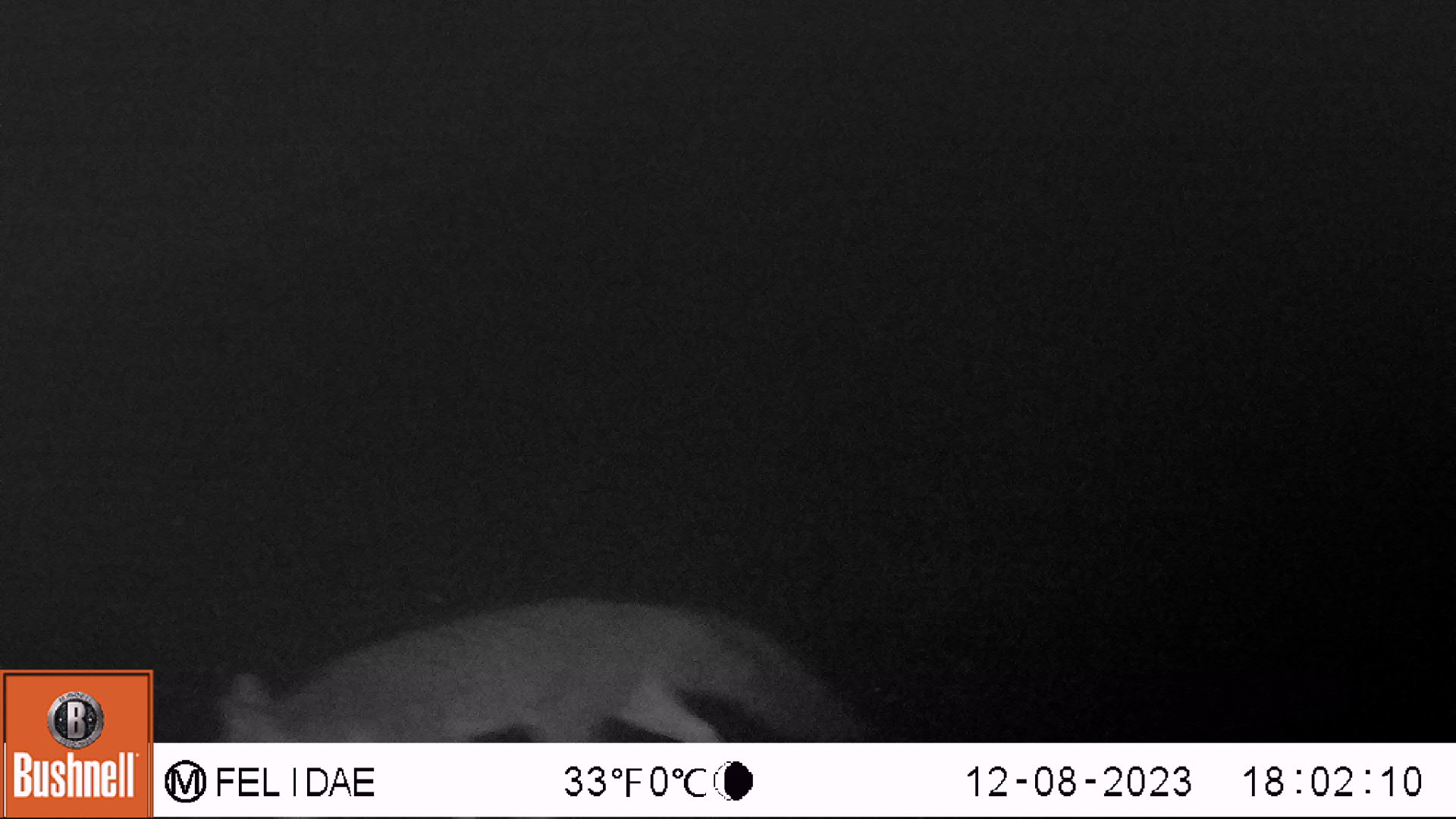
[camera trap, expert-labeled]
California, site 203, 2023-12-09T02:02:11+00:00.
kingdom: Animalia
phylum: Chordata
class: Mammalia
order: Carnivora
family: Canidae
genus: Urocyon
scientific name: Urocyon cinereoargenteus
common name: gray fox